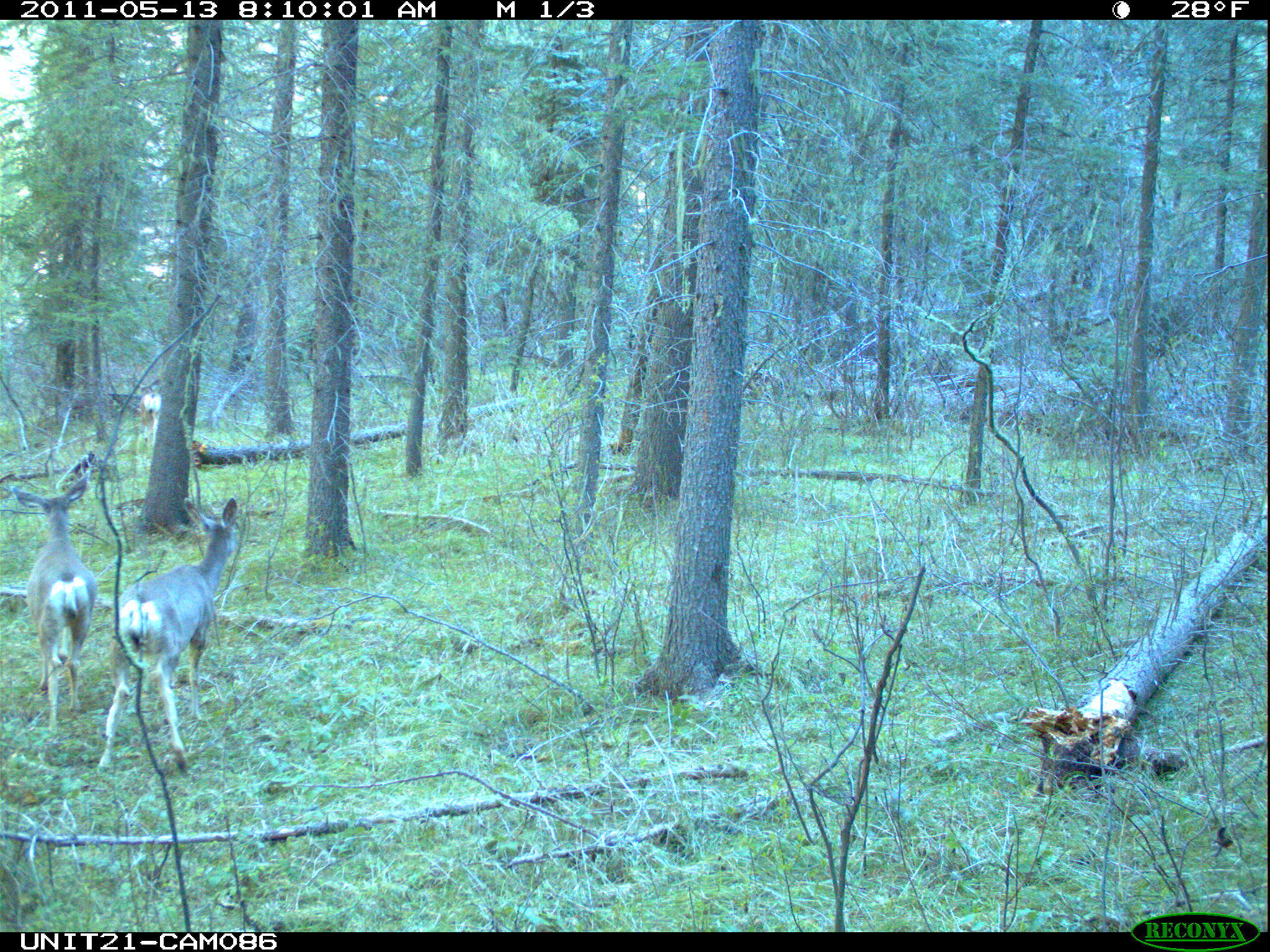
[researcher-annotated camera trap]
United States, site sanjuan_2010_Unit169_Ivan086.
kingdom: Animalia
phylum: Chordata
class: Mammalia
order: Artiodactyla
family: Cervidae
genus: Odocoileus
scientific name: Odocoileus hemionus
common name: mule deer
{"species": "Odocoileus hemionus (mule deer)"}